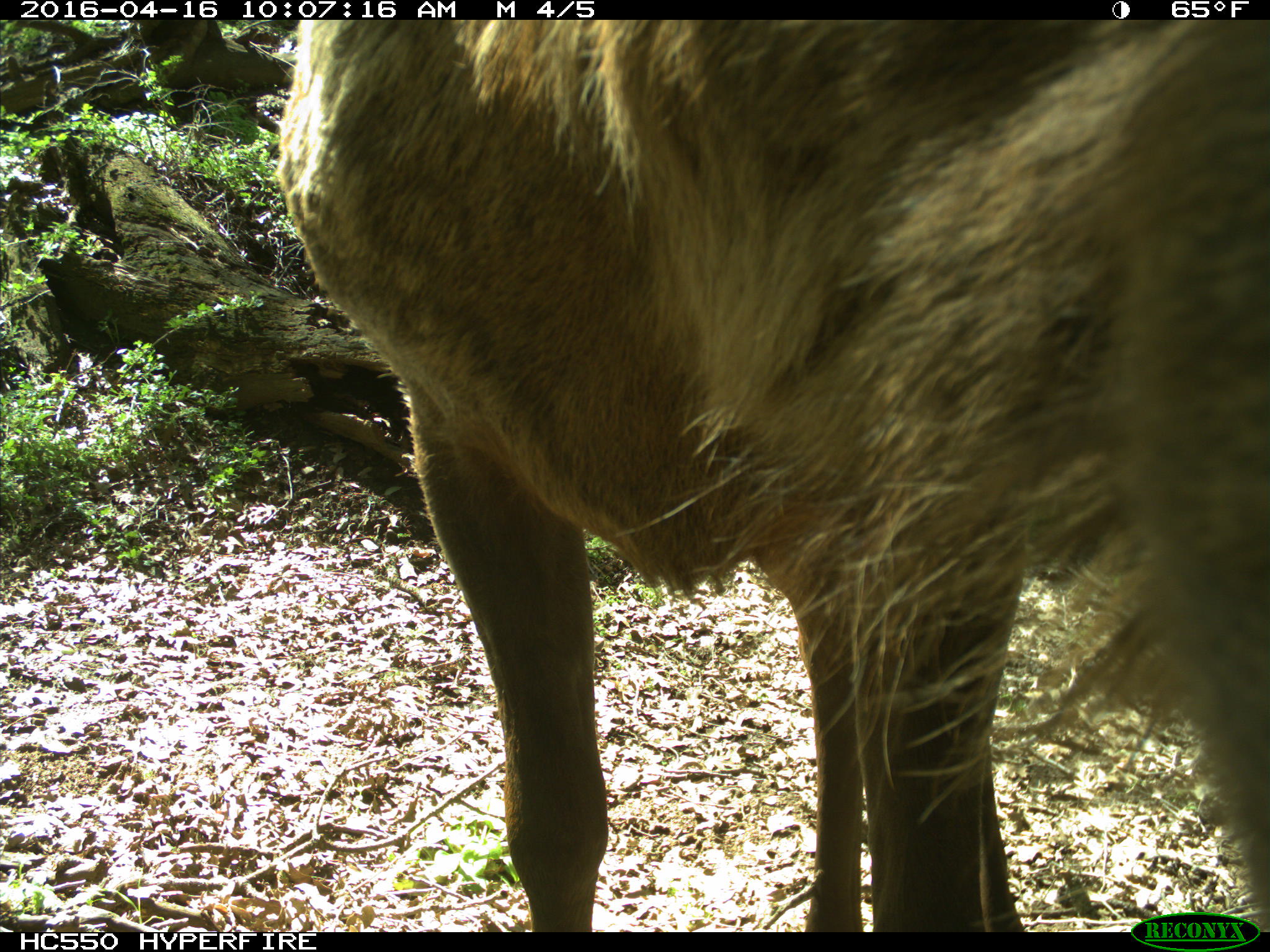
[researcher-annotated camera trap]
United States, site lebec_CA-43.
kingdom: Animalia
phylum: Chordata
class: Mammalia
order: Artiodactyla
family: Cervidae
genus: Cervus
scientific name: Cervus canadensis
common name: elk